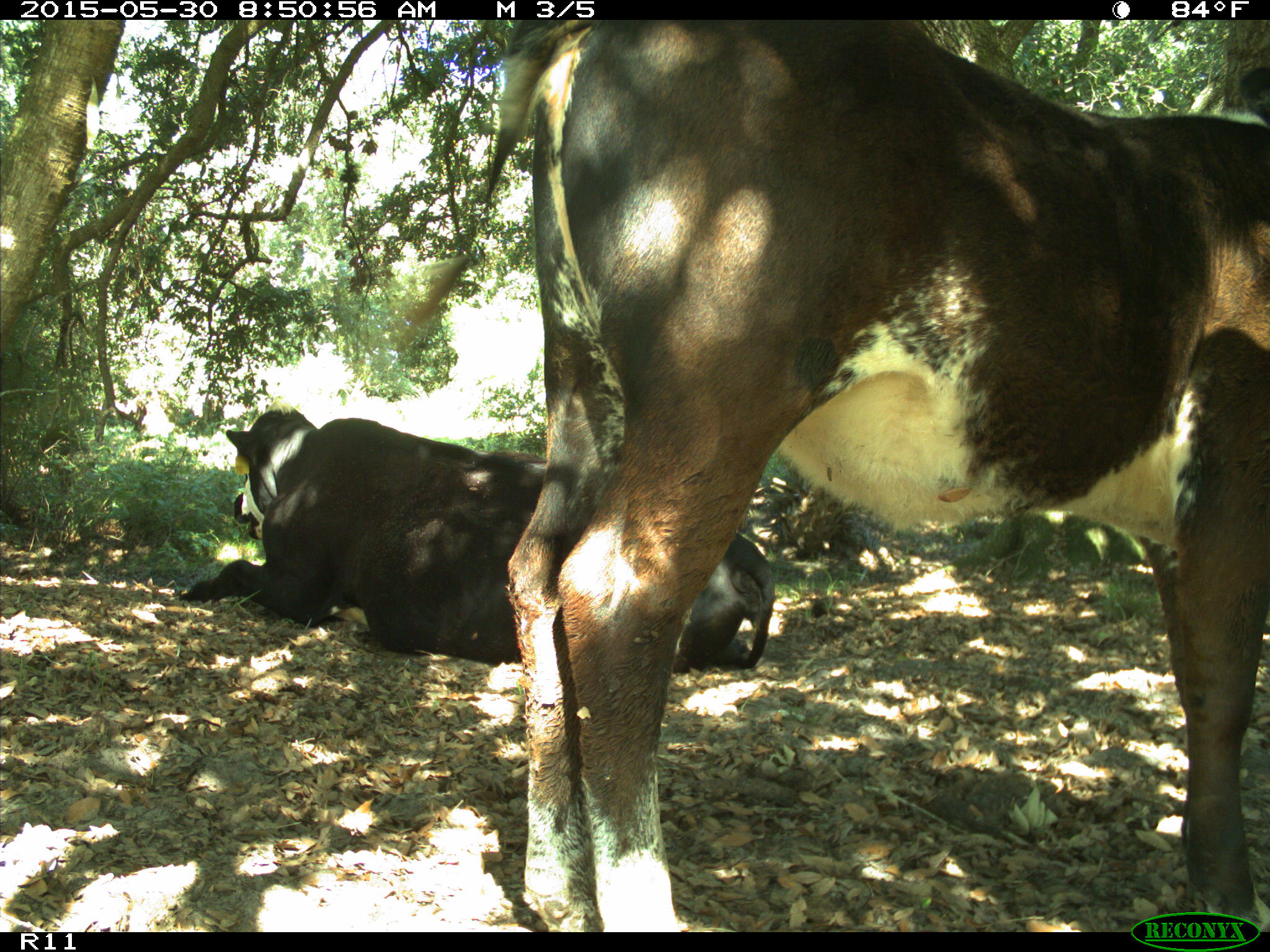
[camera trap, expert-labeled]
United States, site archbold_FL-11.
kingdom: Animalia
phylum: Chordata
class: Mammalia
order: Artiodactyla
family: Bovidae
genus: Bos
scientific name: Bos taurus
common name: domestic cow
Bos taurus (domestic cow).